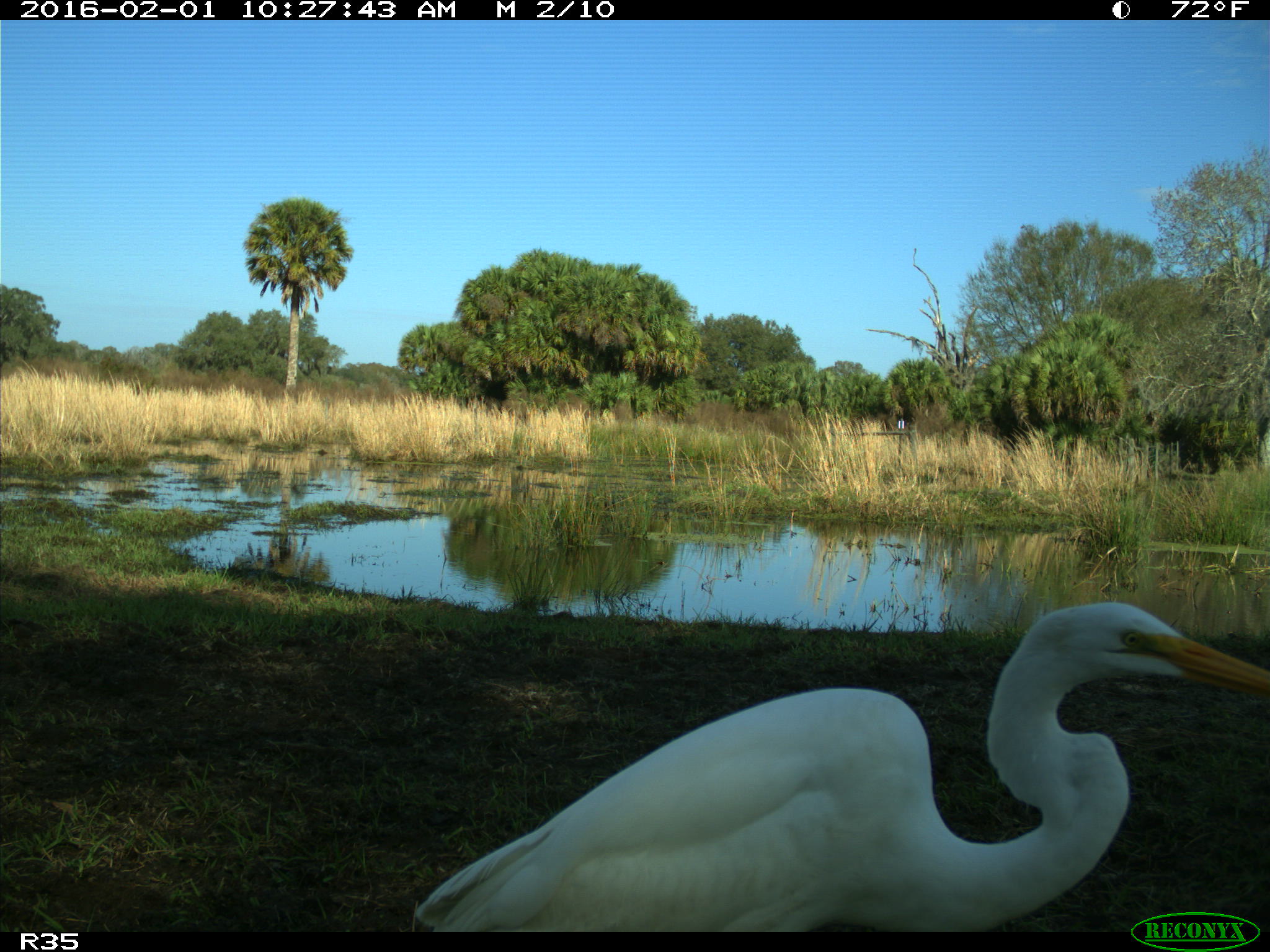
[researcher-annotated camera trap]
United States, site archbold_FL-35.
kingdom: Animalia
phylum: Chordata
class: Aves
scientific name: Aves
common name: birds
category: unidentified bird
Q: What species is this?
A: Unidentified bird (birds) (Aves).